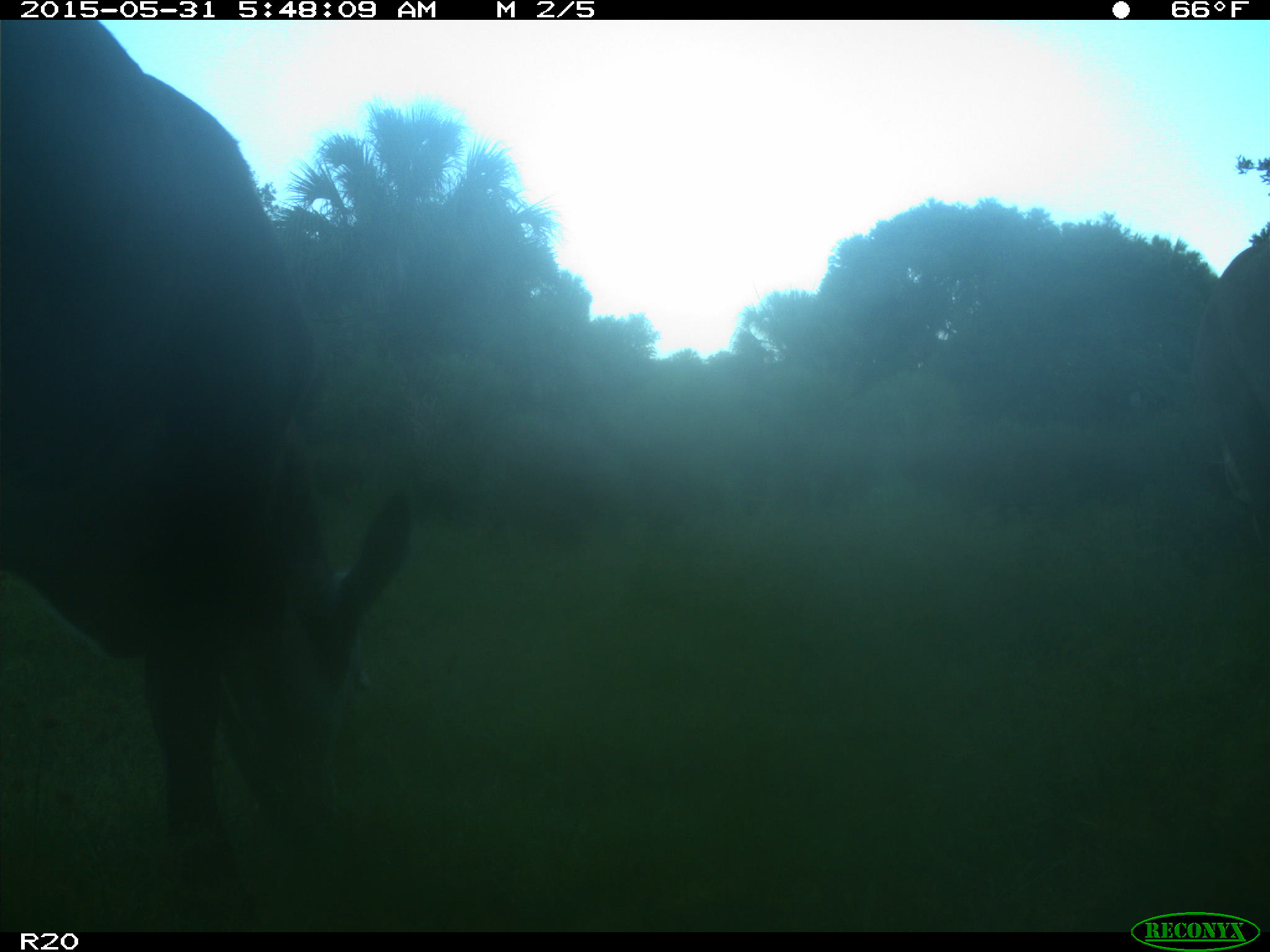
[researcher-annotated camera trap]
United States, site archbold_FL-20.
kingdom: Animalia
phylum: Chordata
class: Mammalia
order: Artiodactyla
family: Bovidae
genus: Bos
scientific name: Bos taurus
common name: domestic cow